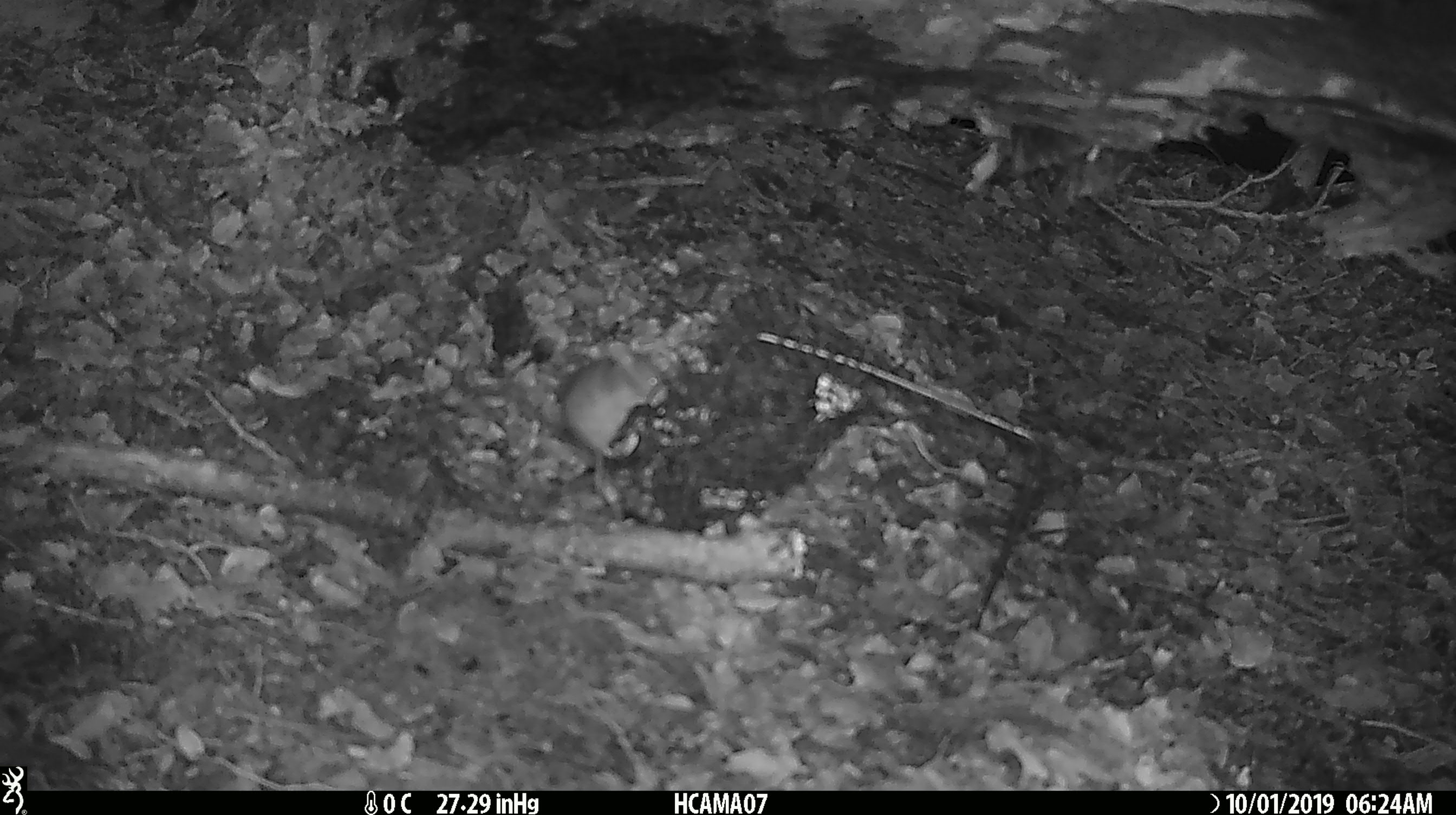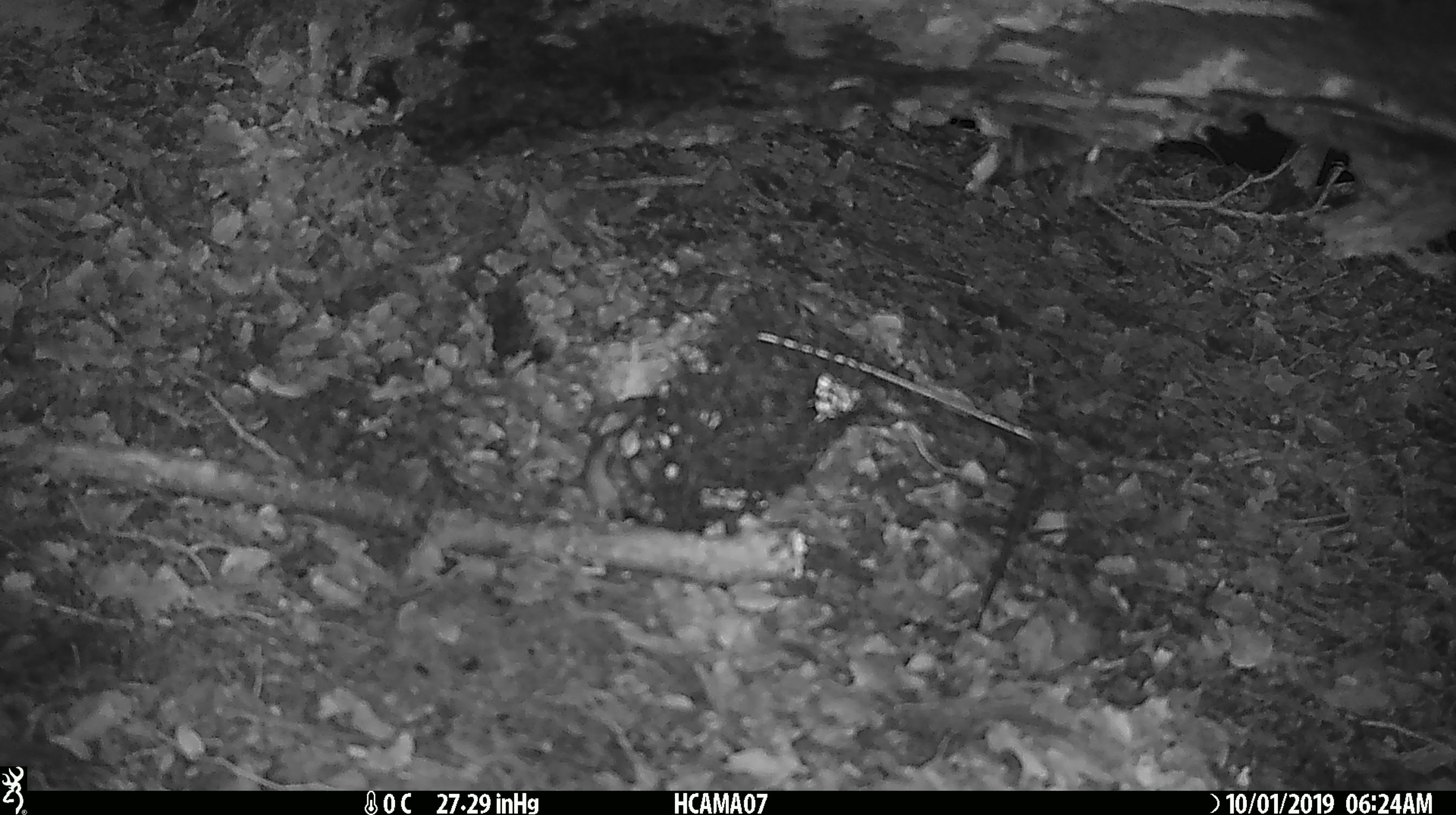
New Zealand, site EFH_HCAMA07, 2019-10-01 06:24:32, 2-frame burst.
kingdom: Animalia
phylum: Chordata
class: Mammalia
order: Rodentia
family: Muridae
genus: Mus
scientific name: Mus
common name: mouse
Mouse (Mus).